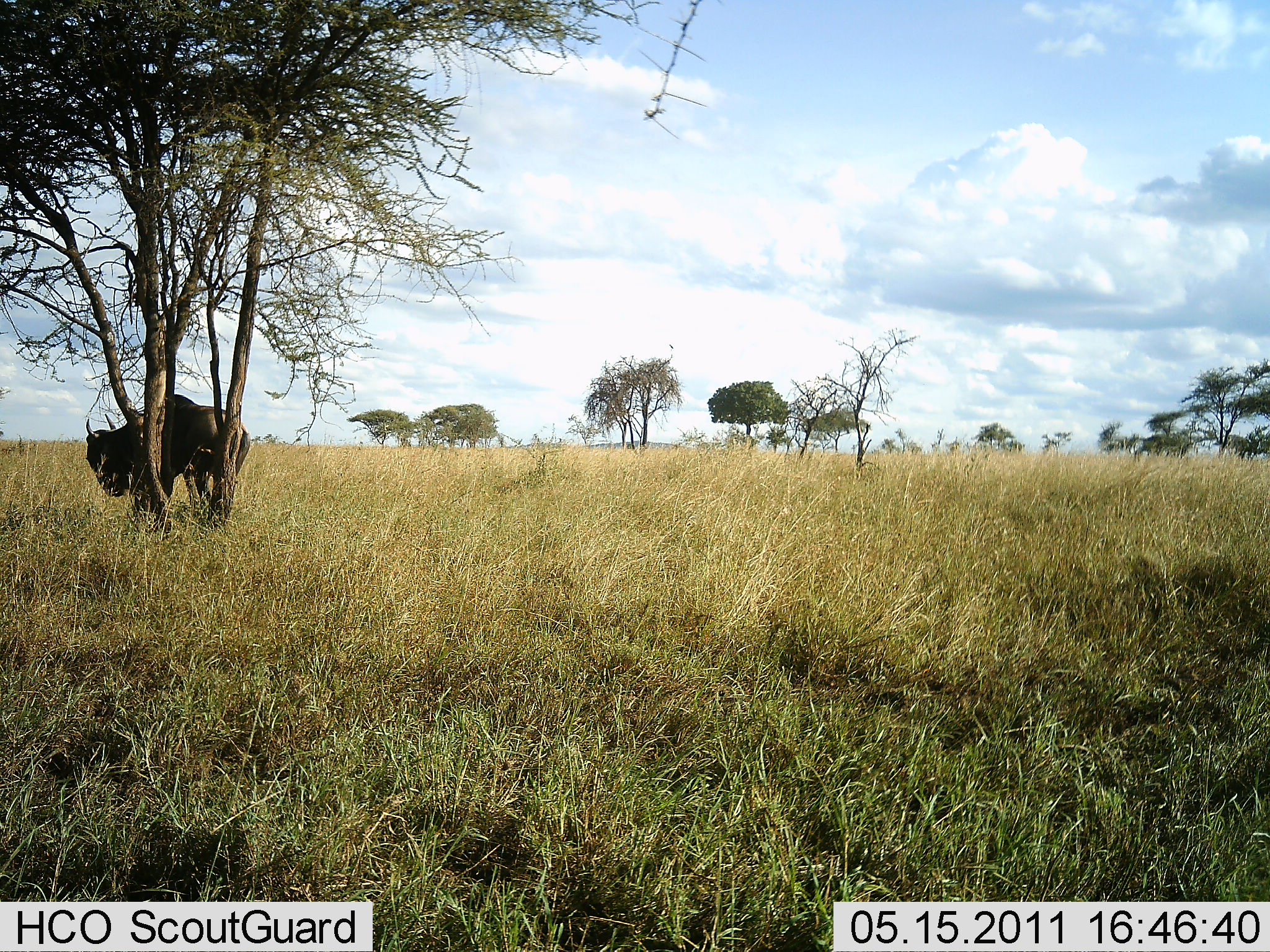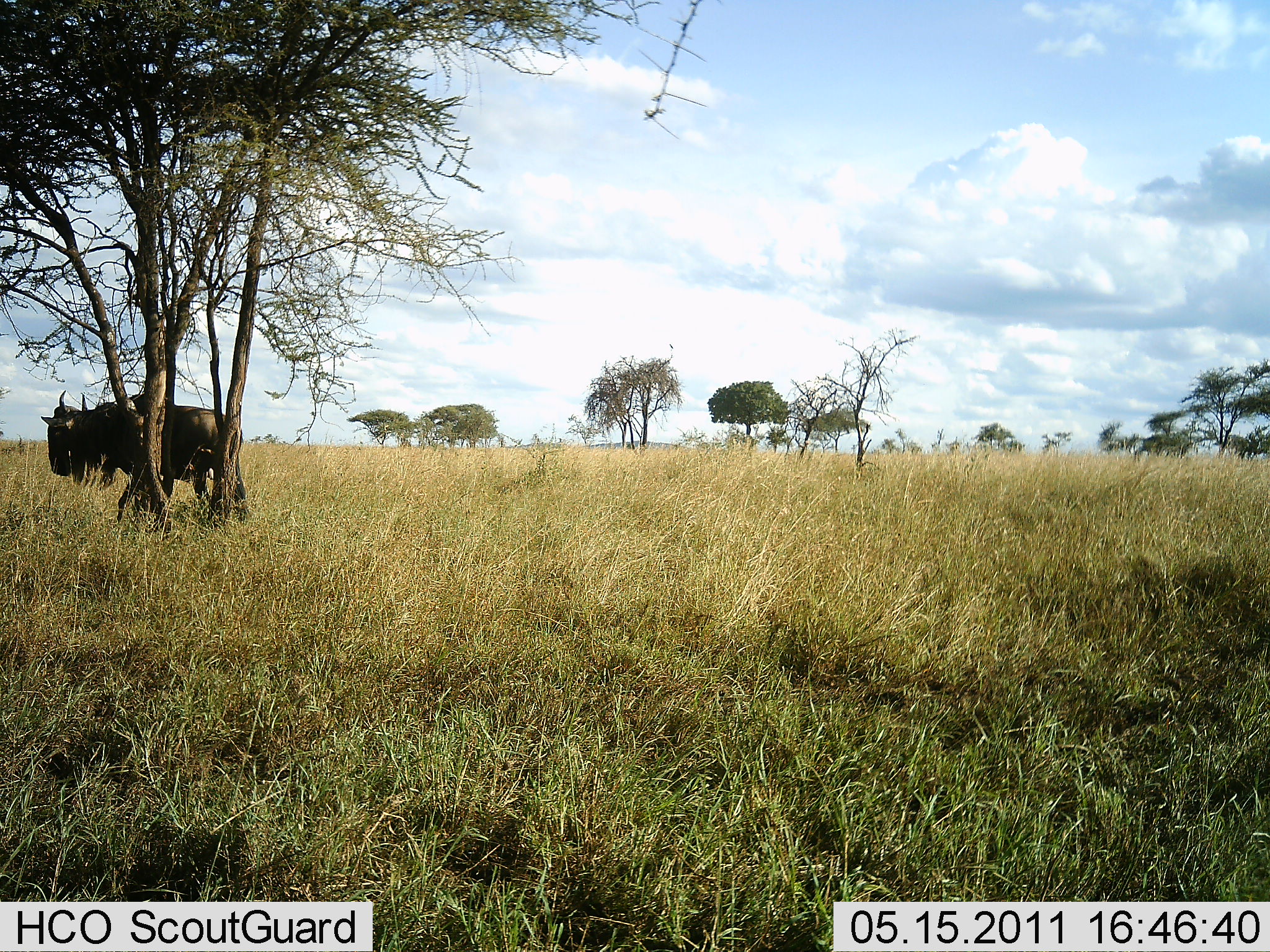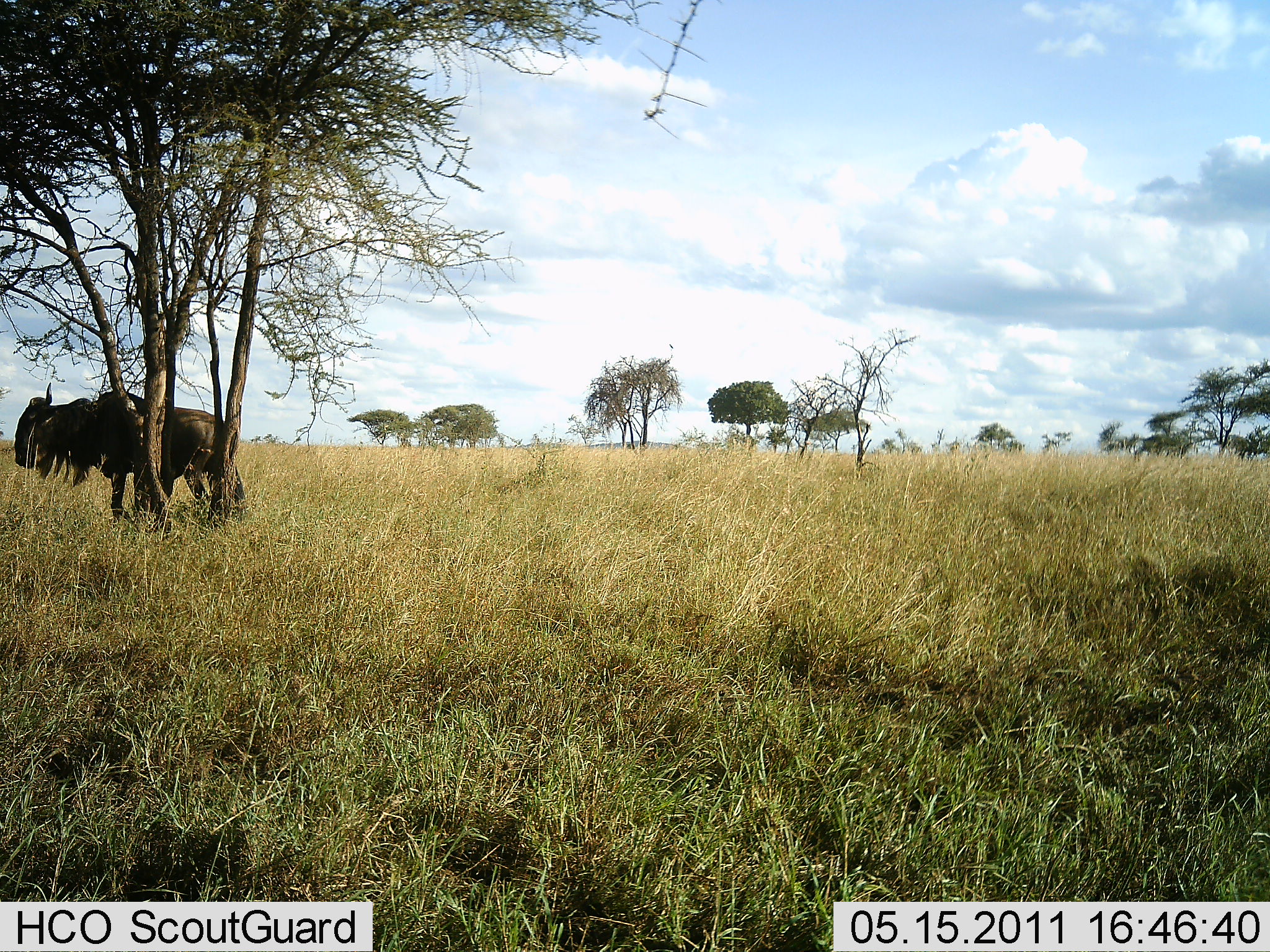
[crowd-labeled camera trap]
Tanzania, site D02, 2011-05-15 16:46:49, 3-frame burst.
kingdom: Animalia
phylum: Chordata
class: Mammalia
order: Artiodactyla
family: Bovidae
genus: Connochaetes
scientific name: Connochaetes taurinus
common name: blue wildebeest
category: wildebeest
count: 1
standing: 36%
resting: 0%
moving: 55%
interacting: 9%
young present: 0%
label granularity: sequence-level